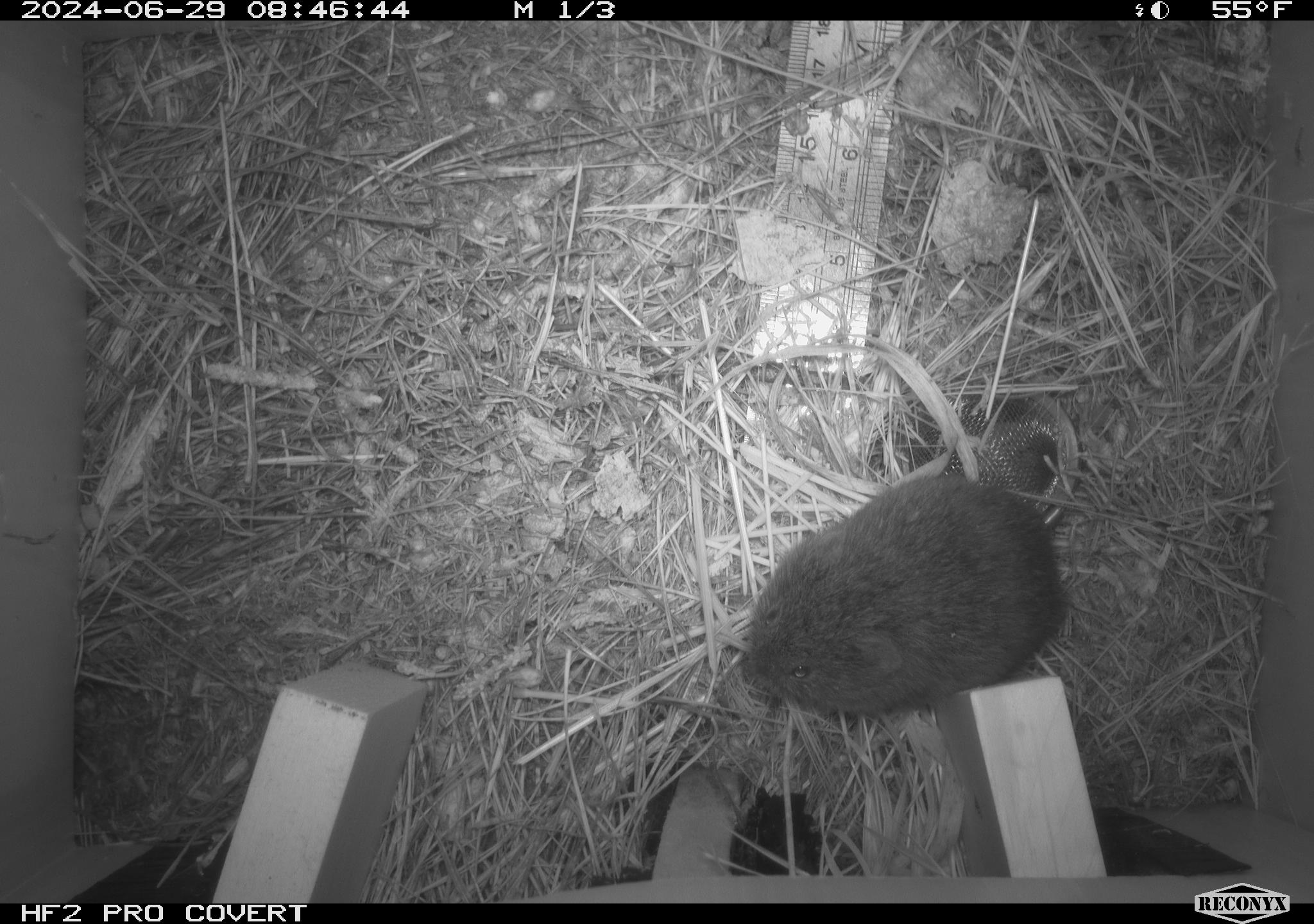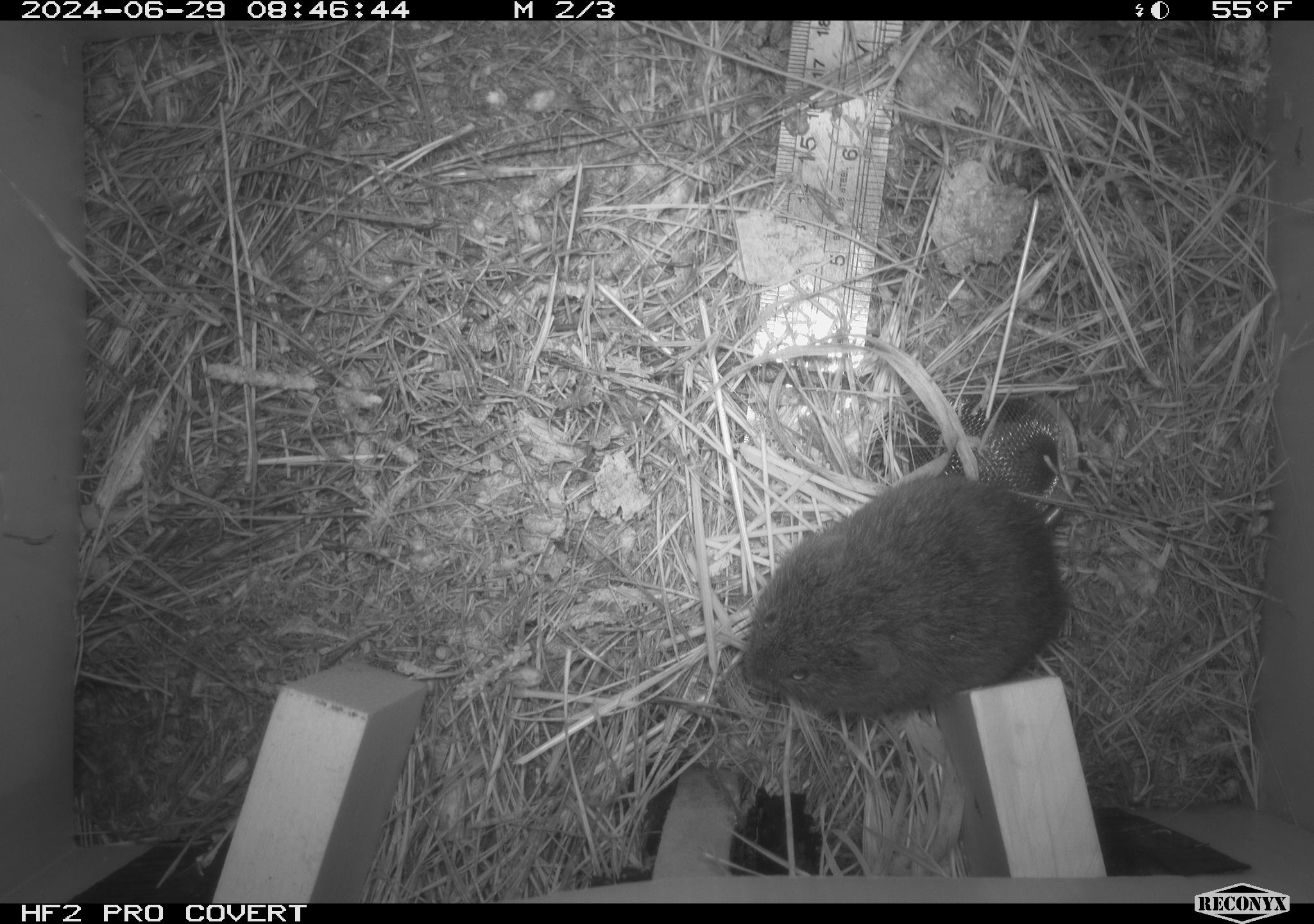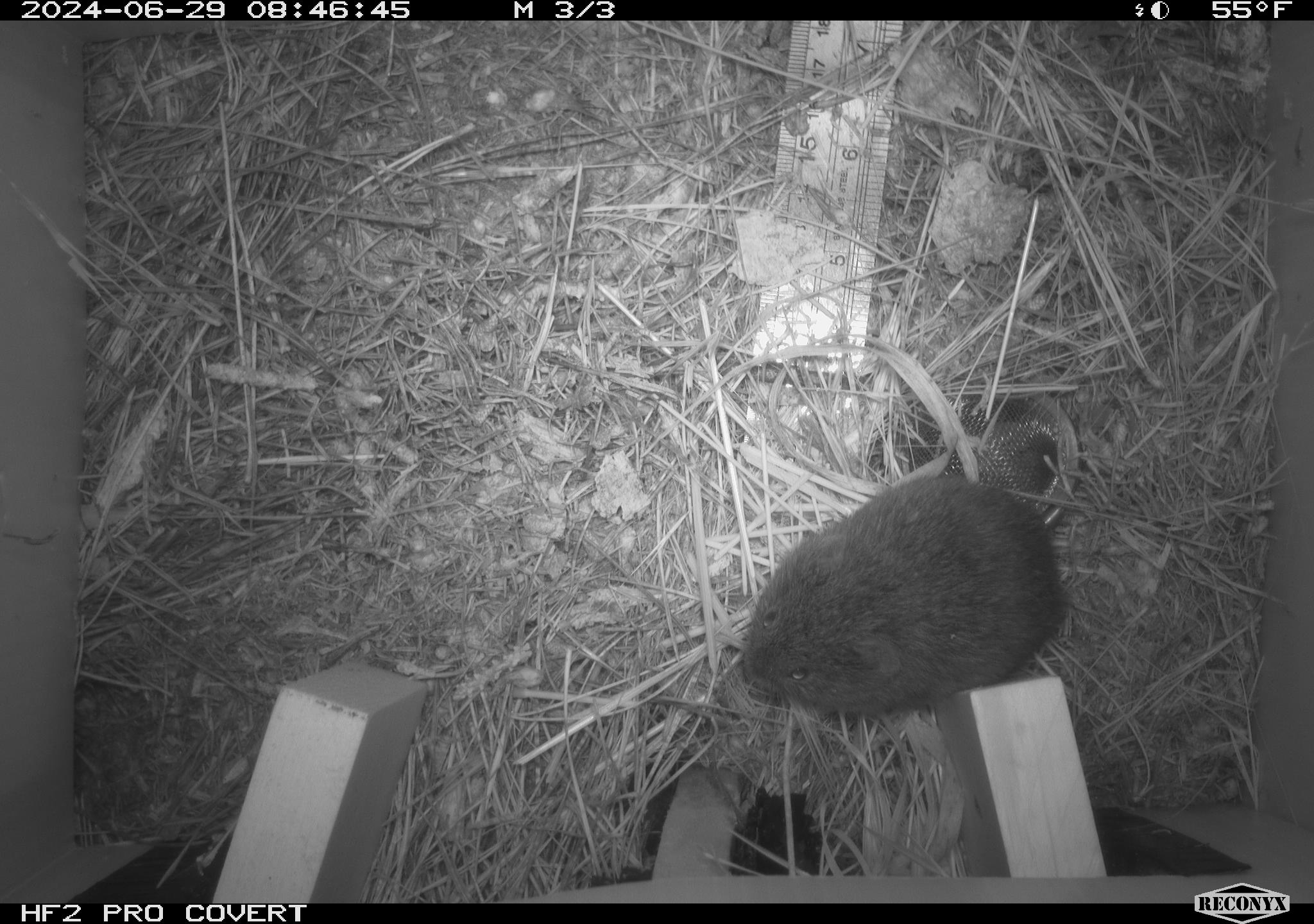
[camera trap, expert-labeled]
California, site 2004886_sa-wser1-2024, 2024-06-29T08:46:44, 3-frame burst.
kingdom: Animalia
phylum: Chordata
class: Mammalia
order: Rodentia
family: Cricetidae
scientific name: Arvicolinae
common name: voles, lemmings, and muskrats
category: arvicolinae subfamily